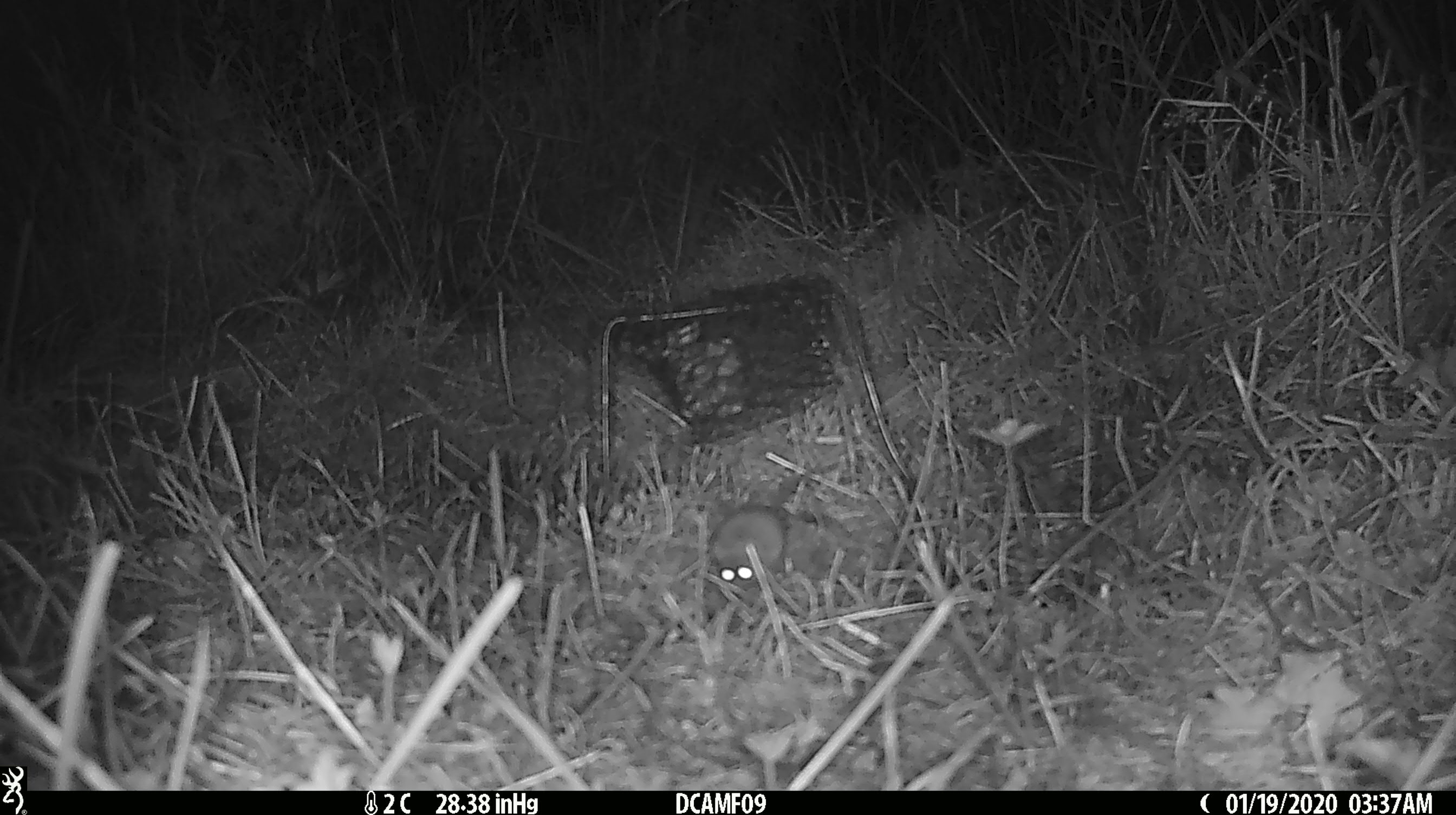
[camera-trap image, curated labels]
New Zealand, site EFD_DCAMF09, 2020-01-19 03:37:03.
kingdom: Animalia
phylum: Chordata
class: Mammalia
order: Rodentia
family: Muridae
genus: Mus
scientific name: Mus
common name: mouse